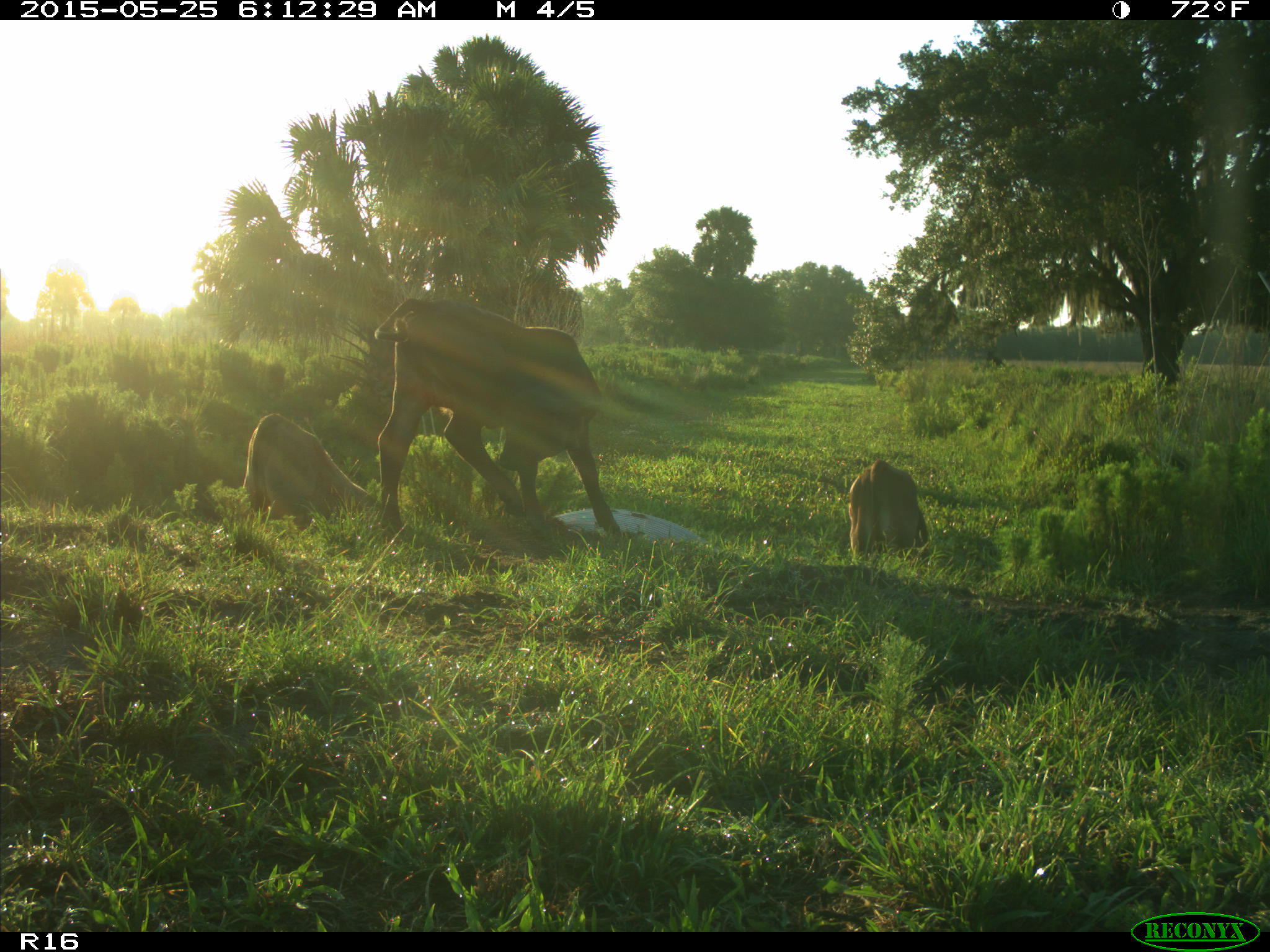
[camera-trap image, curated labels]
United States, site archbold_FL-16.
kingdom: Animalia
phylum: Chordata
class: Mammalia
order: Artiodactyla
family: Bovidae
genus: Bos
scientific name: Bos taurus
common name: domestic cow